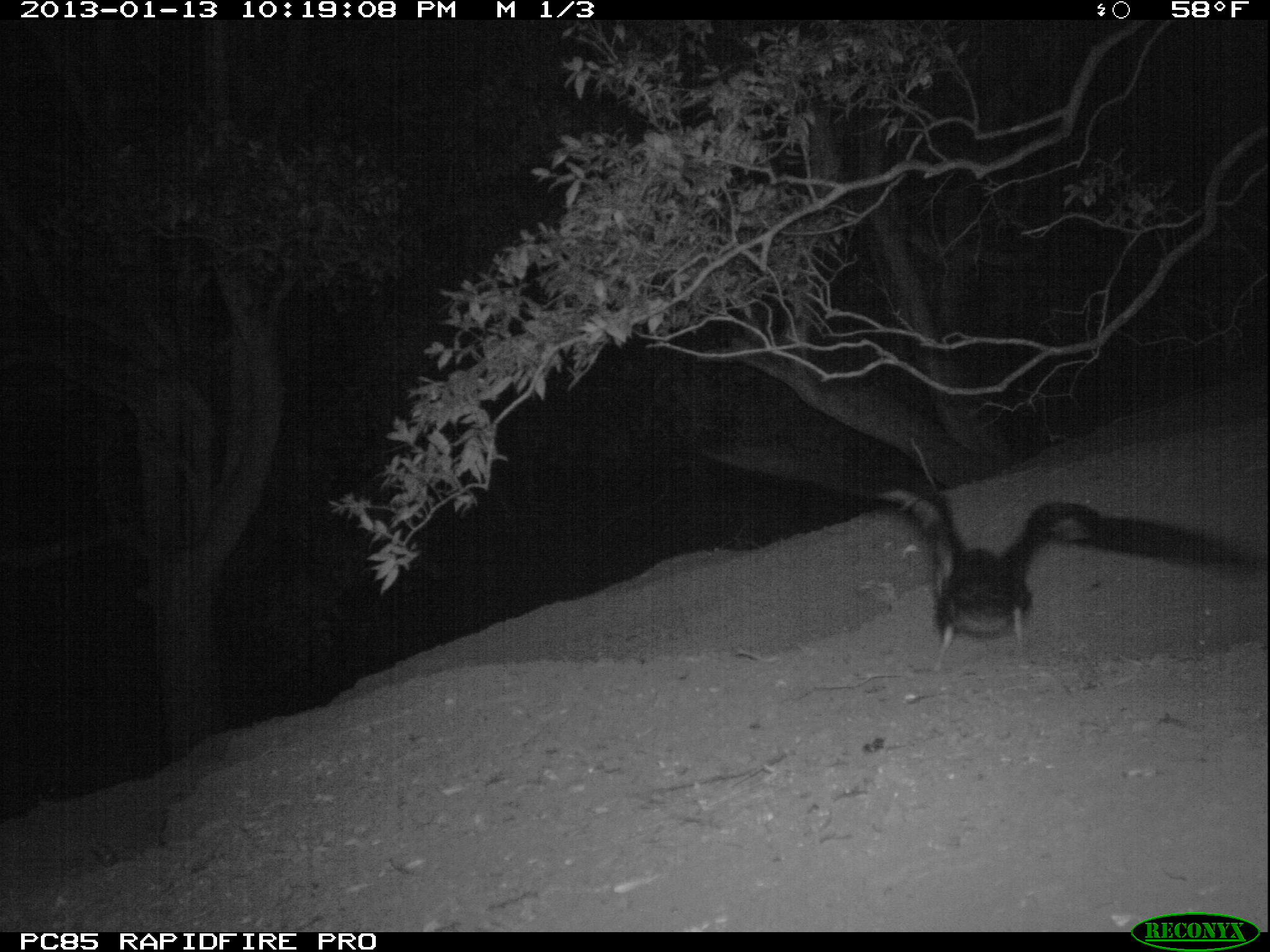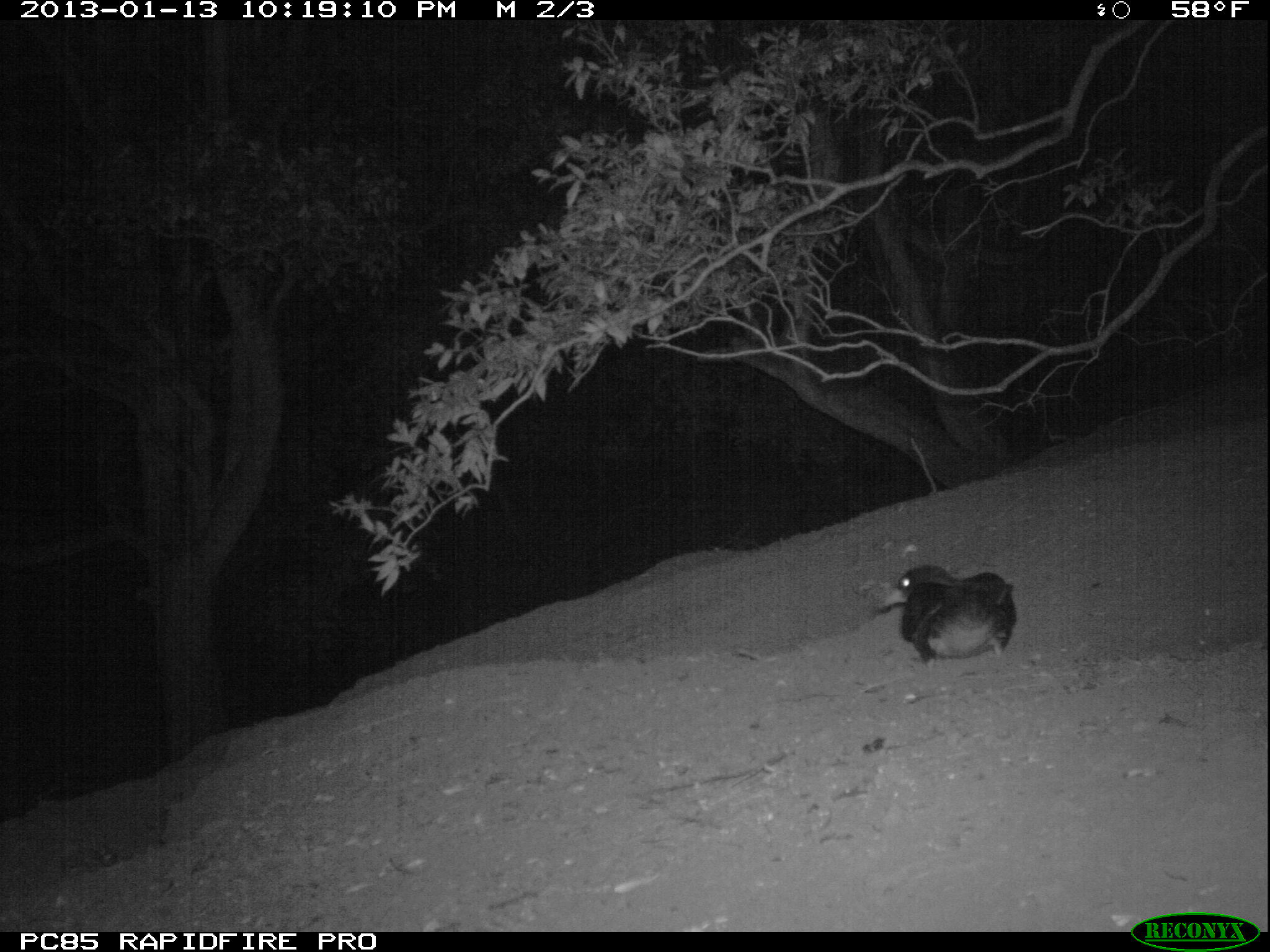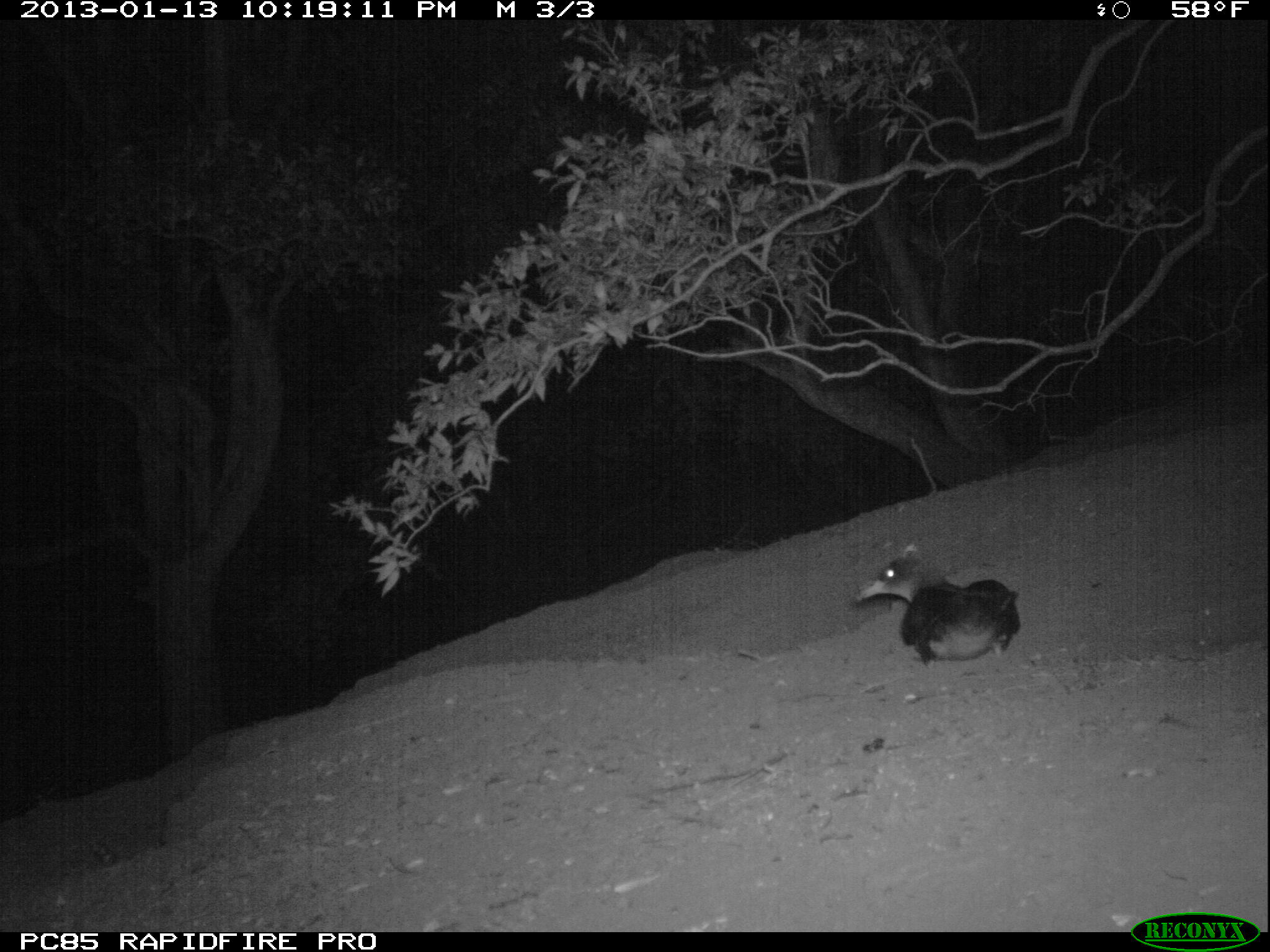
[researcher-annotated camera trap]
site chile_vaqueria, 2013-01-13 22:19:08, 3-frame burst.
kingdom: Animalia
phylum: Chordata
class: Aves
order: Procellariiformes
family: Procellariidae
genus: Calonectris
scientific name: Calonectris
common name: shearwater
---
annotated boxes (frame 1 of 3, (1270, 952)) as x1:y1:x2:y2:
shearwater: 683:427:1253:646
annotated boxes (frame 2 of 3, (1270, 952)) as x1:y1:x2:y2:
shearwater: 891:558:1018:663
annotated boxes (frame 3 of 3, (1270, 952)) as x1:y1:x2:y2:
shearwater: 850:545:1021:667